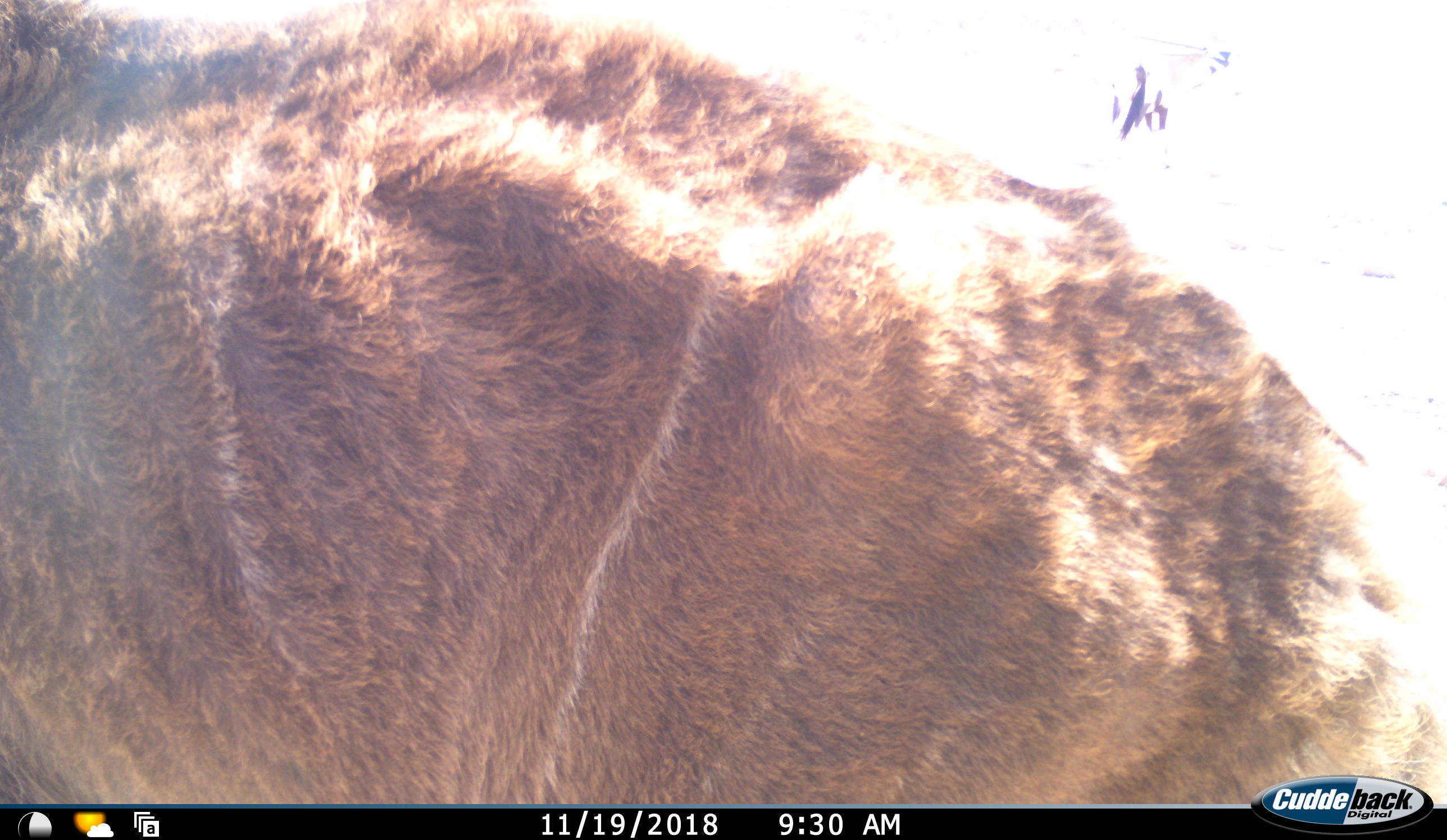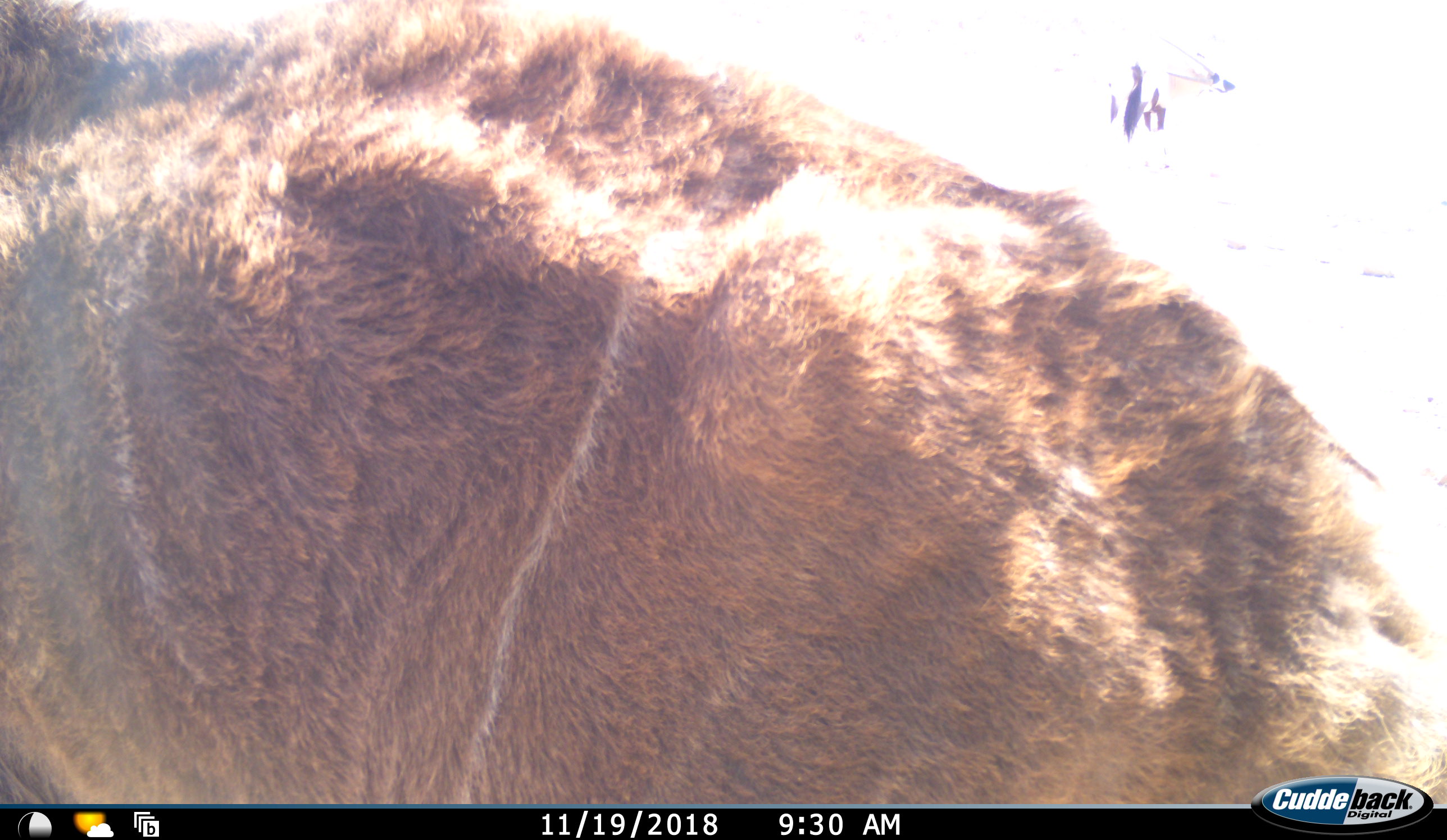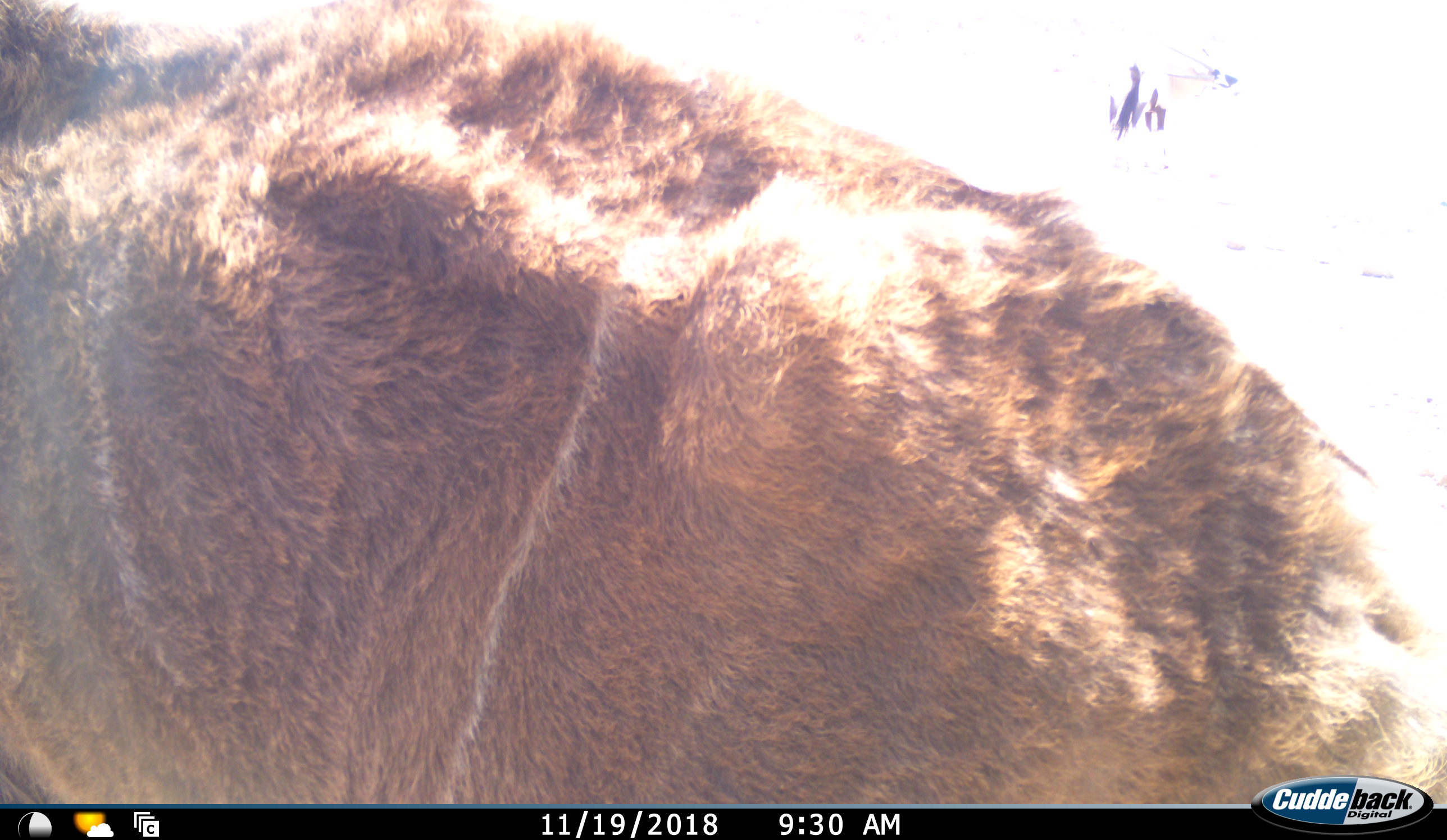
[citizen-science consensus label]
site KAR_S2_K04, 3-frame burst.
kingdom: Animalia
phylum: Chordata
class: Mammalia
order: Artiodactyla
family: Bovidae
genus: Tragelaphus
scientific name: Tragelaphus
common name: kudu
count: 1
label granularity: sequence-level